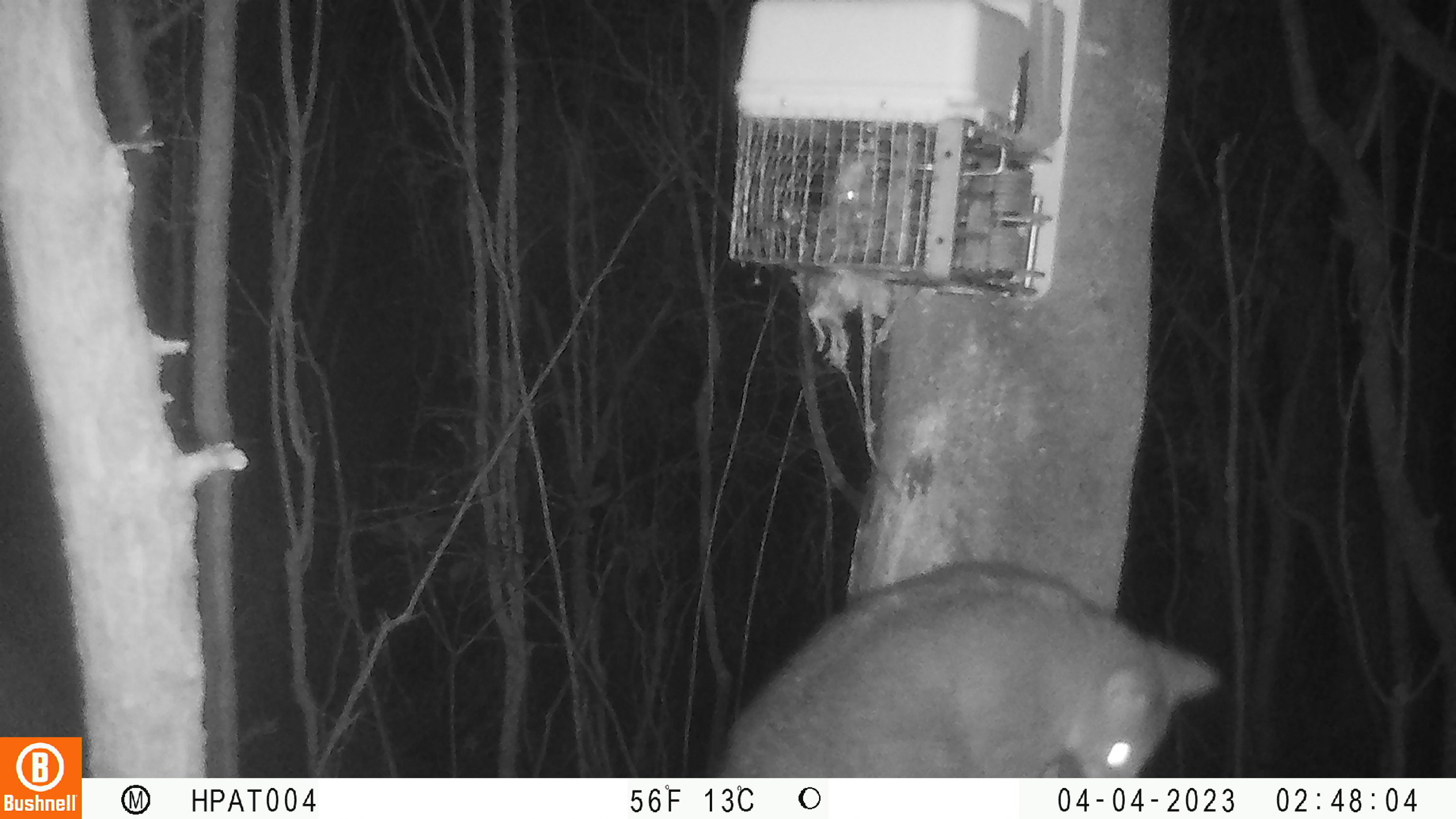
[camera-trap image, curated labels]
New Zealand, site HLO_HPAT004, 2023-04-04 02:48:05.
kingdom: Animalia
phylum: Chordata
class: Mammalia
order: Diprotodontia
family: Phalangeridae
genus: Trichosurus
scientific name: Trichosurus vulpecula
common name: common brushtail possum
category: possum